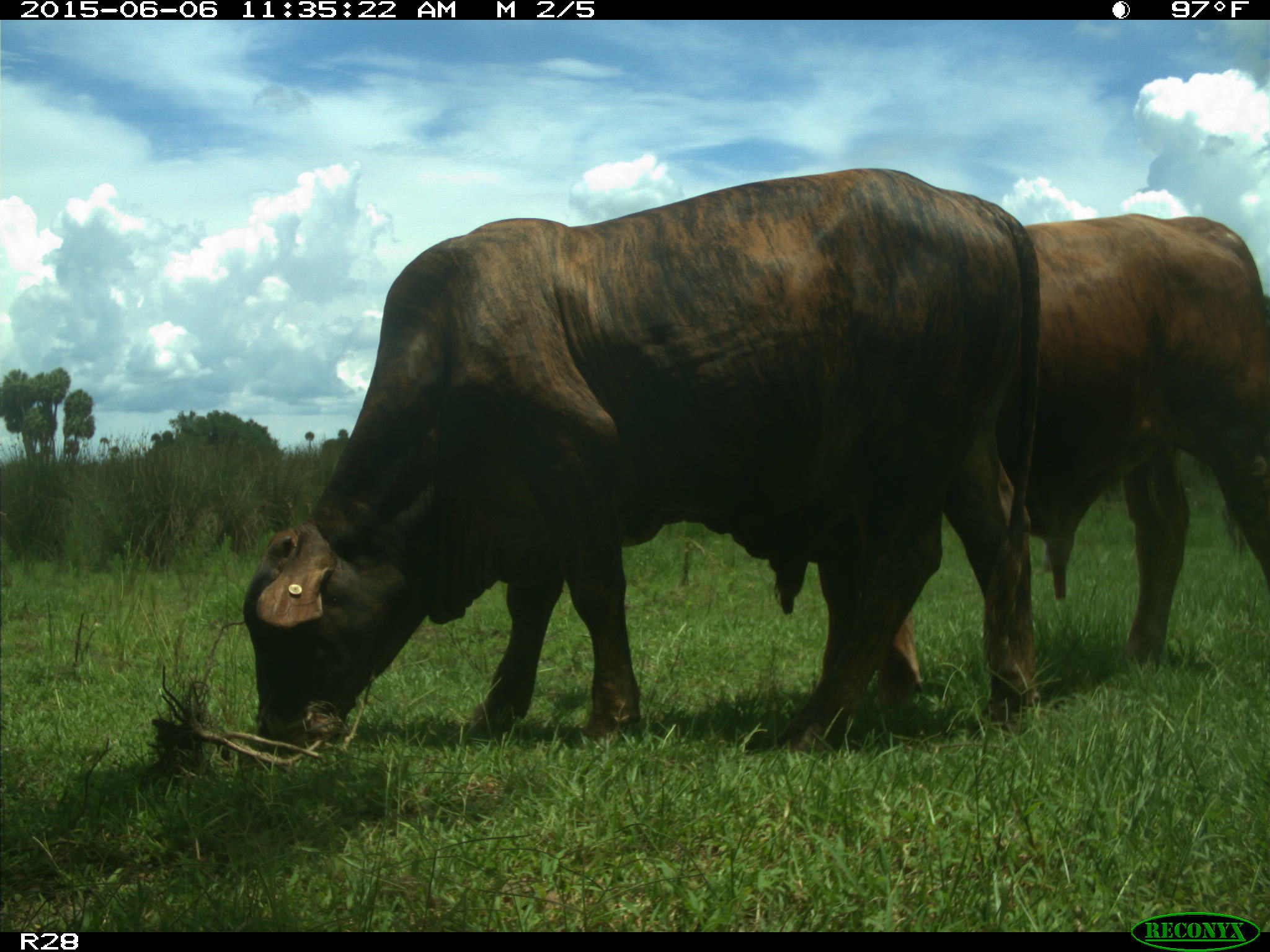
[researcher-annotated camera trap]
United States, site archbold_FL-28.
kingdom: Animalia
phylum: Chordata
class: Mammalia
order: Artiodactyla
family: Bovidae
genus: Bos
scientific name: Bos taurus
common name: domestic cow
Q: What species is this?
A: Bos taurus (domestic cow).